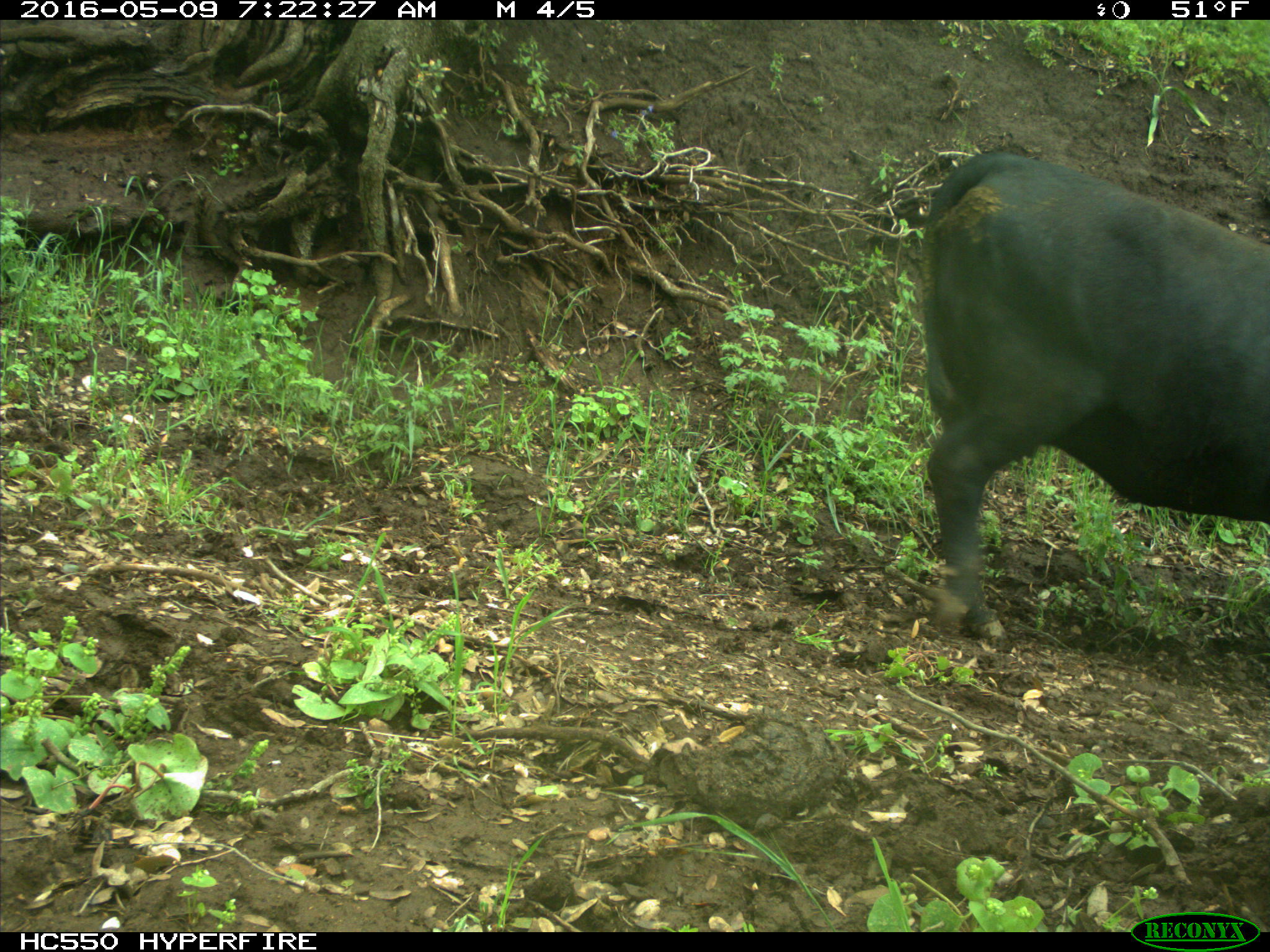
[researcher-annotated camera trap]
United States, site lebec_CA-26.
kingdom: Animalia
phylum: Chordata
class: Mammalia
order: Artiodactyla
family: Bovidae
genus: Bos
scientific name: Bos taurus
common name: domestic cow